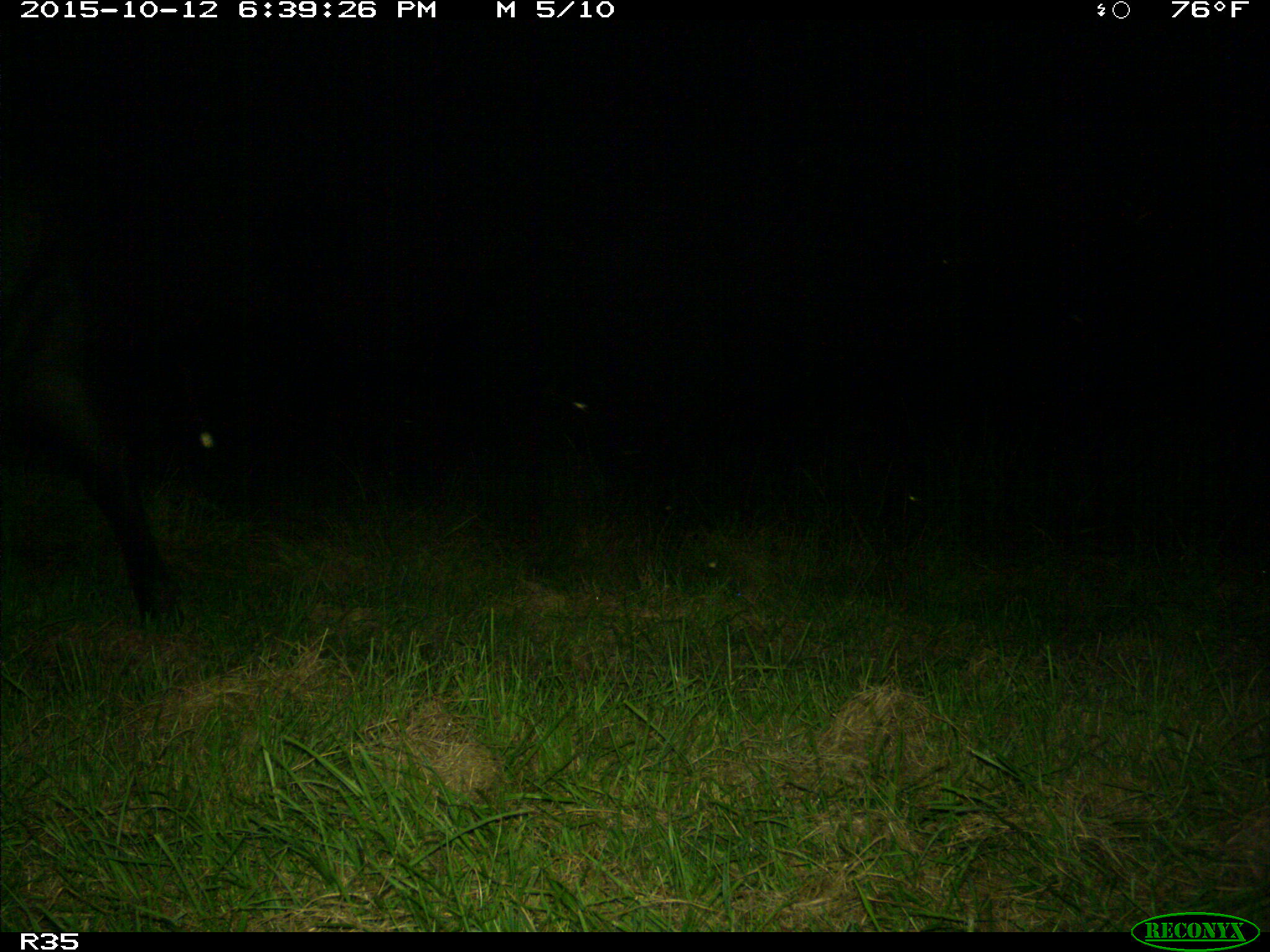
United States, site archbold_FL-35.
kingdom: Animalia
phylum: Chordata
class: Mammalia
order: Artiodactyla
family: Bovidae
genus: Bos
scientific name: Bos taurus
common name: domestic cow